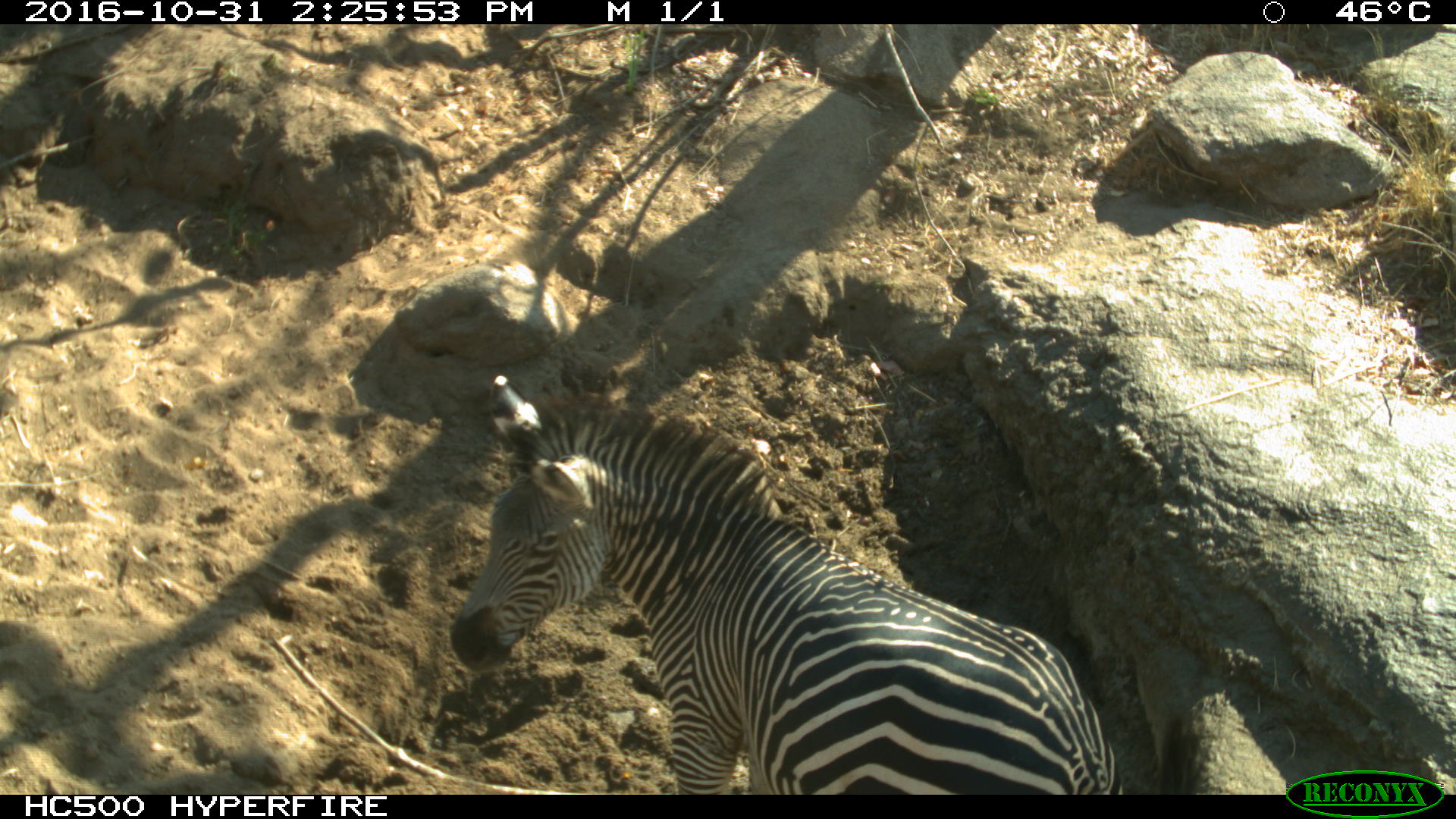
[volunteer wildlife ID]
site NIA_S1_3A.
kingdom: Animalia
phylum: Chordata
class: Mammalia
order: Perissodactyla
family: Equidae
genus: Equus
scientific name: Equus quagga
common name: plains zebra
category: zebraplains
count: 1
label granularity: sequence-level